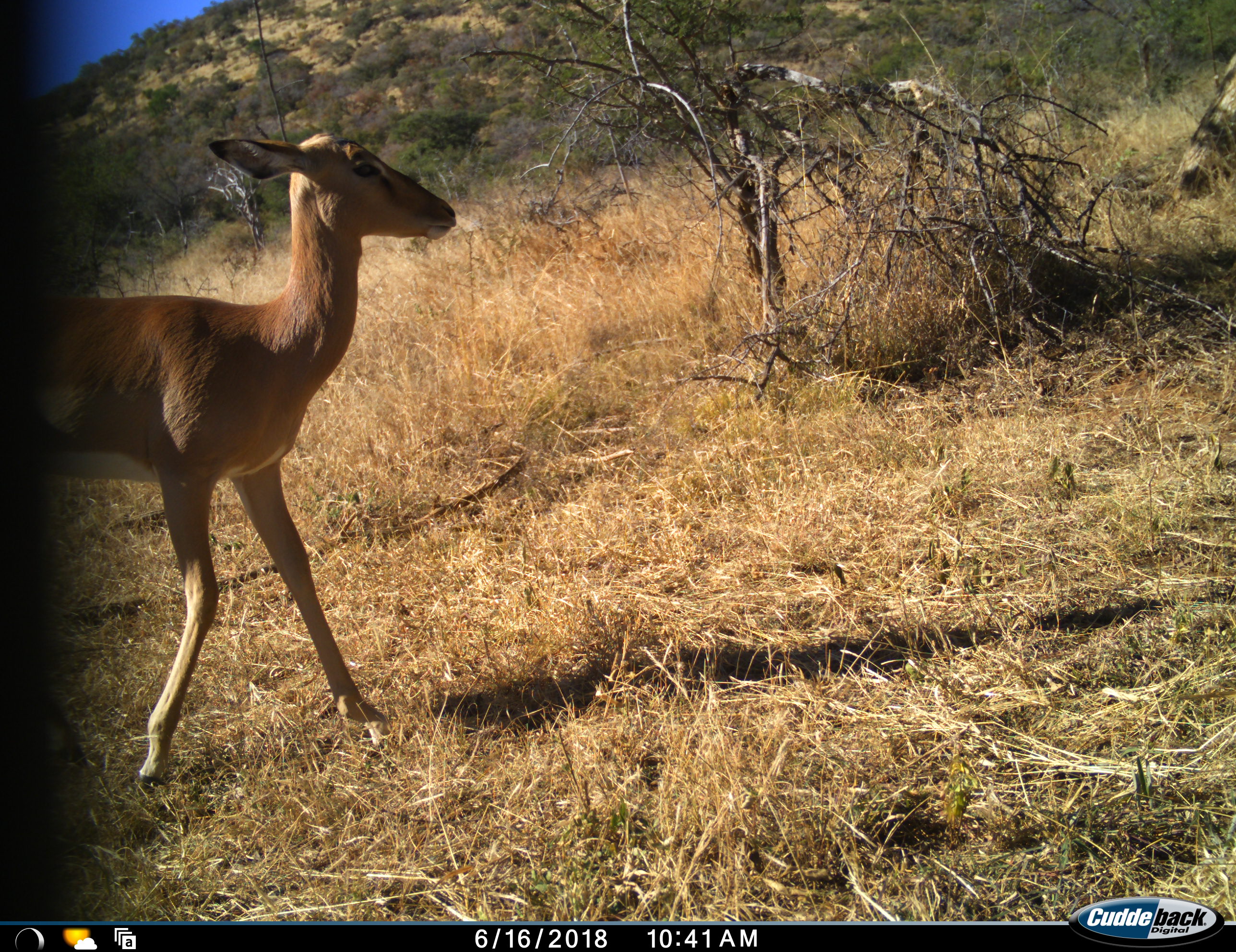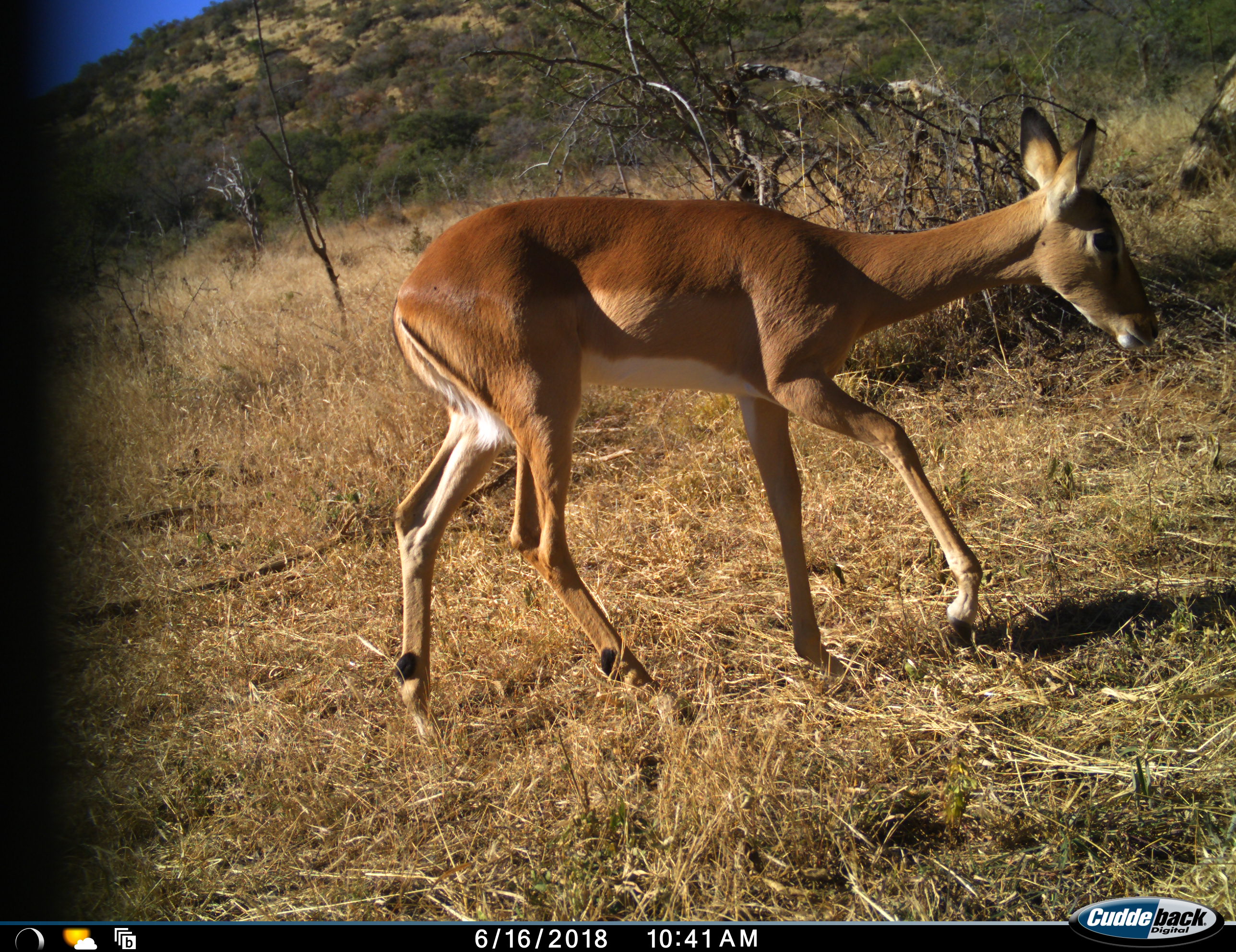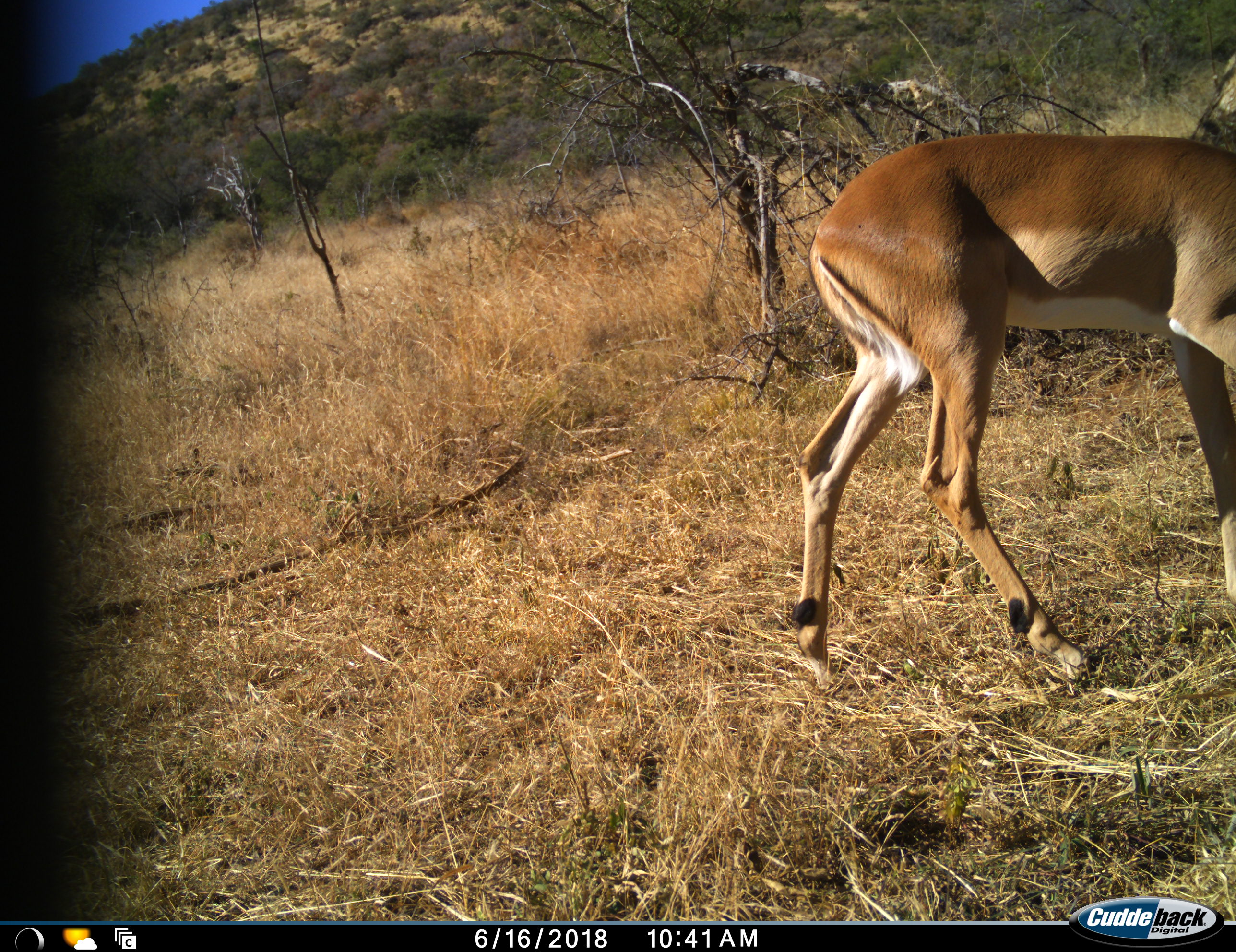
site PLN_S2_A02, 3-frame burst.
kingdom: Animalia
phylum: Chordata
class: Mammalia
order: Artiodactyla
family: Bovidae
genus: Aepyceros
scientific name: Aepyceros melampus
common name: impala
Impala (Aepyceros melampus), count 1. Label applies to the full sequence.